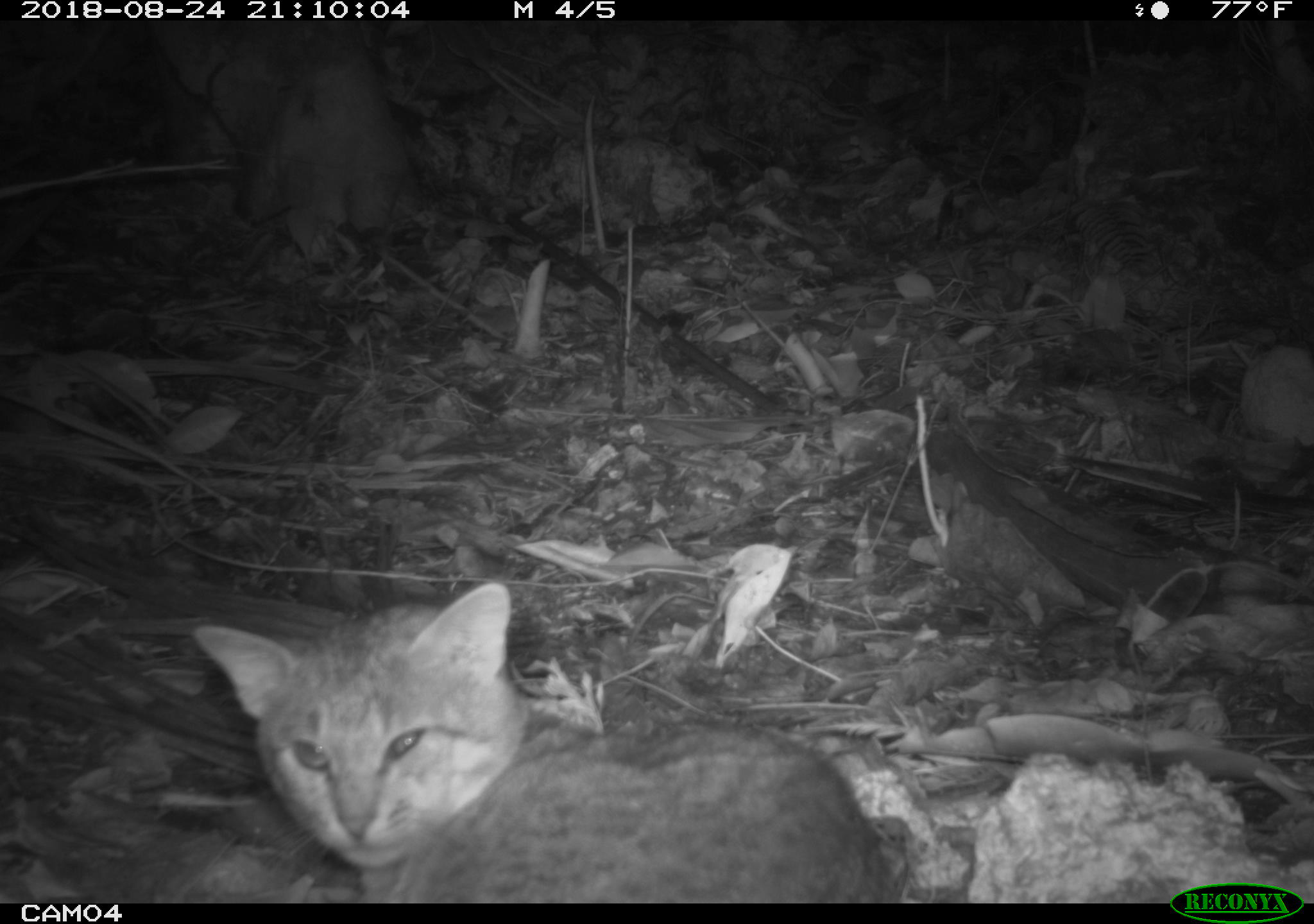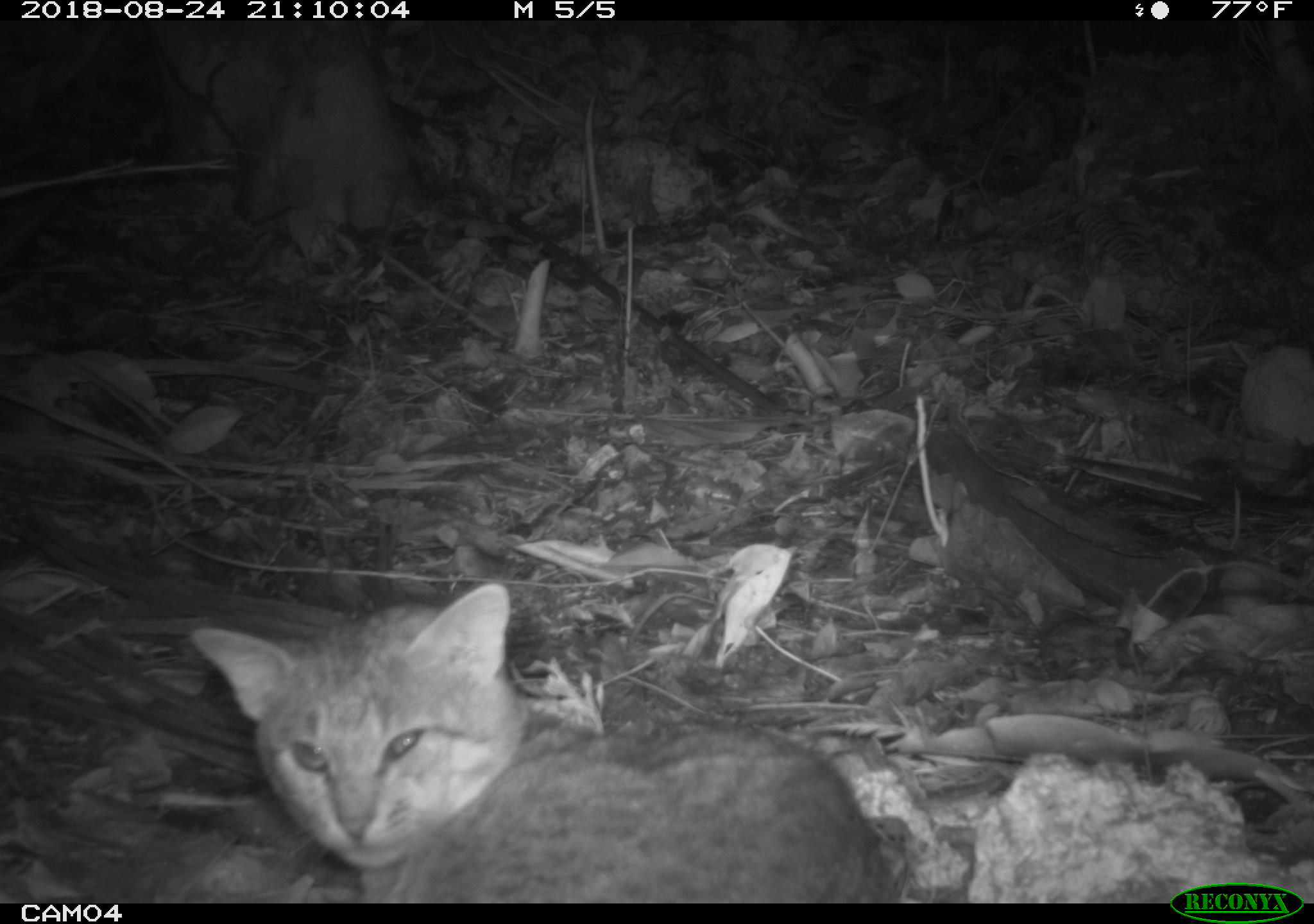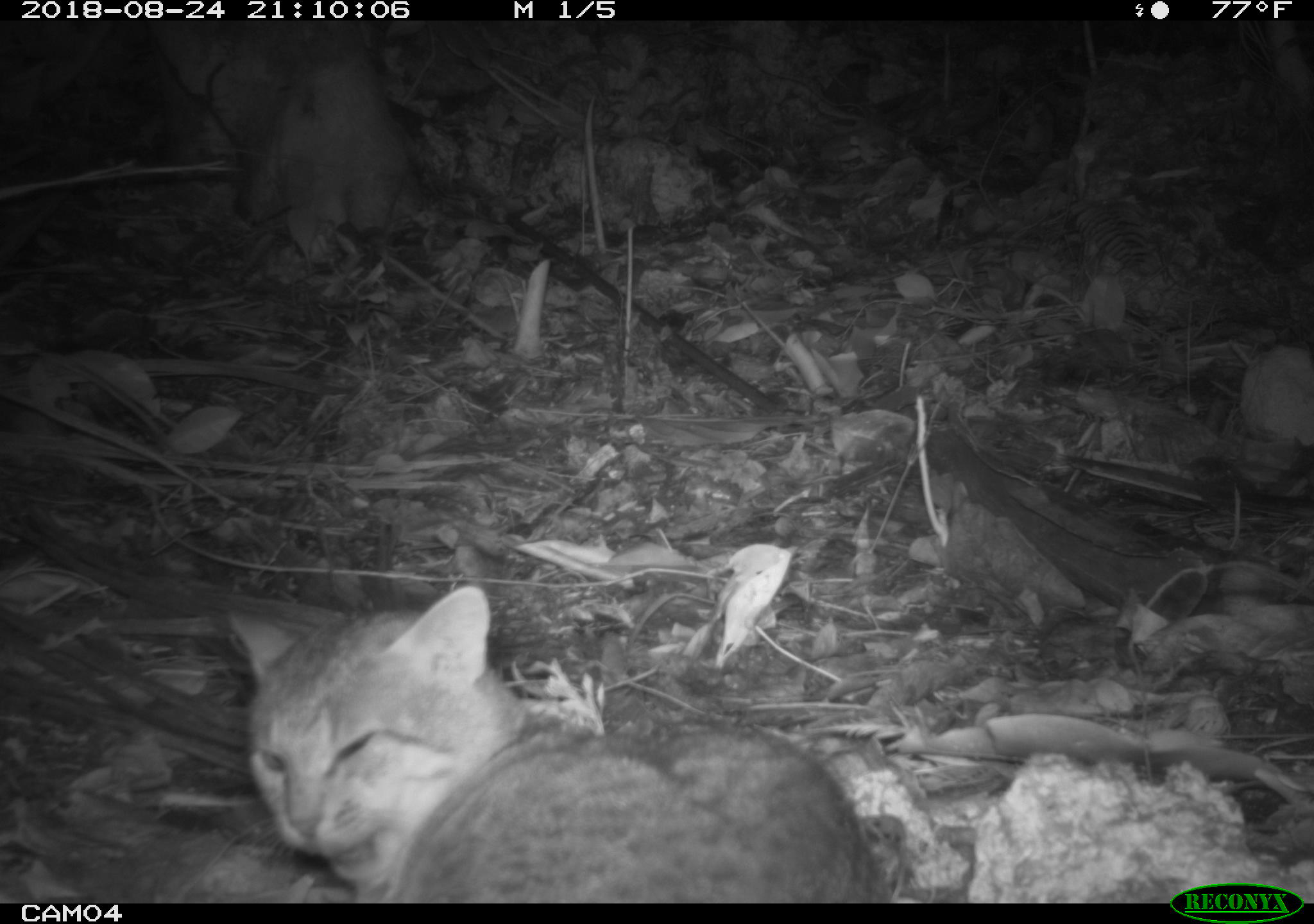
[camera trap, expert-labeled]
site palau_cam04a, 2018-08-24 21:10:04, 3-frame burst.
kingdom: Animalia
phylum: Chordata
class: Mammalia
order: Carnivora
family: Felidae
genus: Felis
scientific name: Felis catus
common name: cat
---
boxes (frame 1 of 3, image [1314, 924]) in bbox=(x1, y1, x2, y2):
cat: bbox=(186, 575, 912, 900)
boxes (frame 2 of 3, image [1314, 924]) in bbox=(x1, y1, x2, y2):
cat: bbox=(186, 576, 908, 901)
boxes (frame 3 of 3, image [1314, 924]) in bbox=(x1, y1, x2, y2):
cat: bbox=(211, 578, 895, 900)